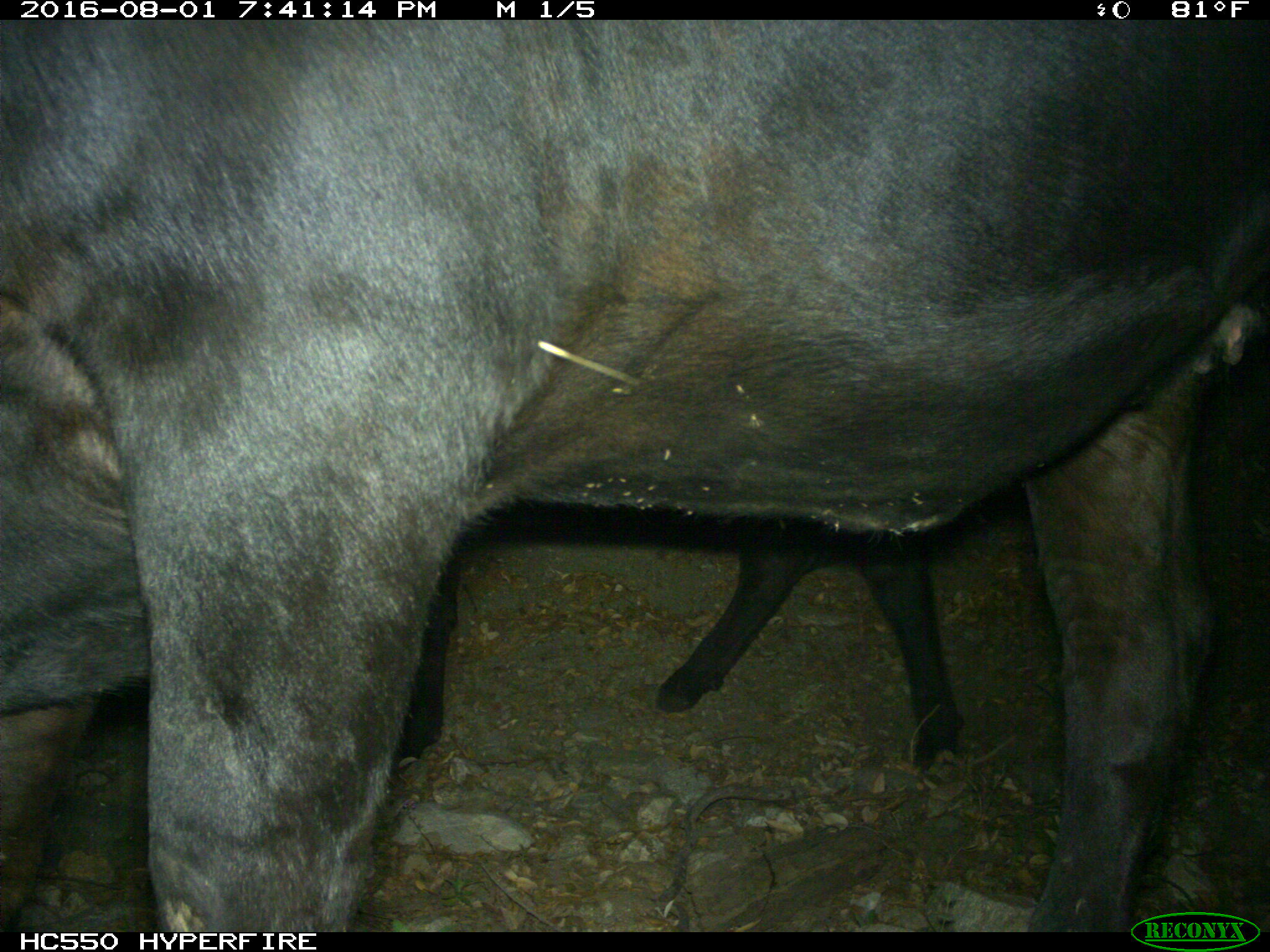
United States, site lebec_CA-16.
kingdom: Animalia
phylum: Chordata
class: Mammalia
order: Artiodactyla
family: Bovidae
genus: Bos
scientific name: Bos taurus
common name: domestic cow